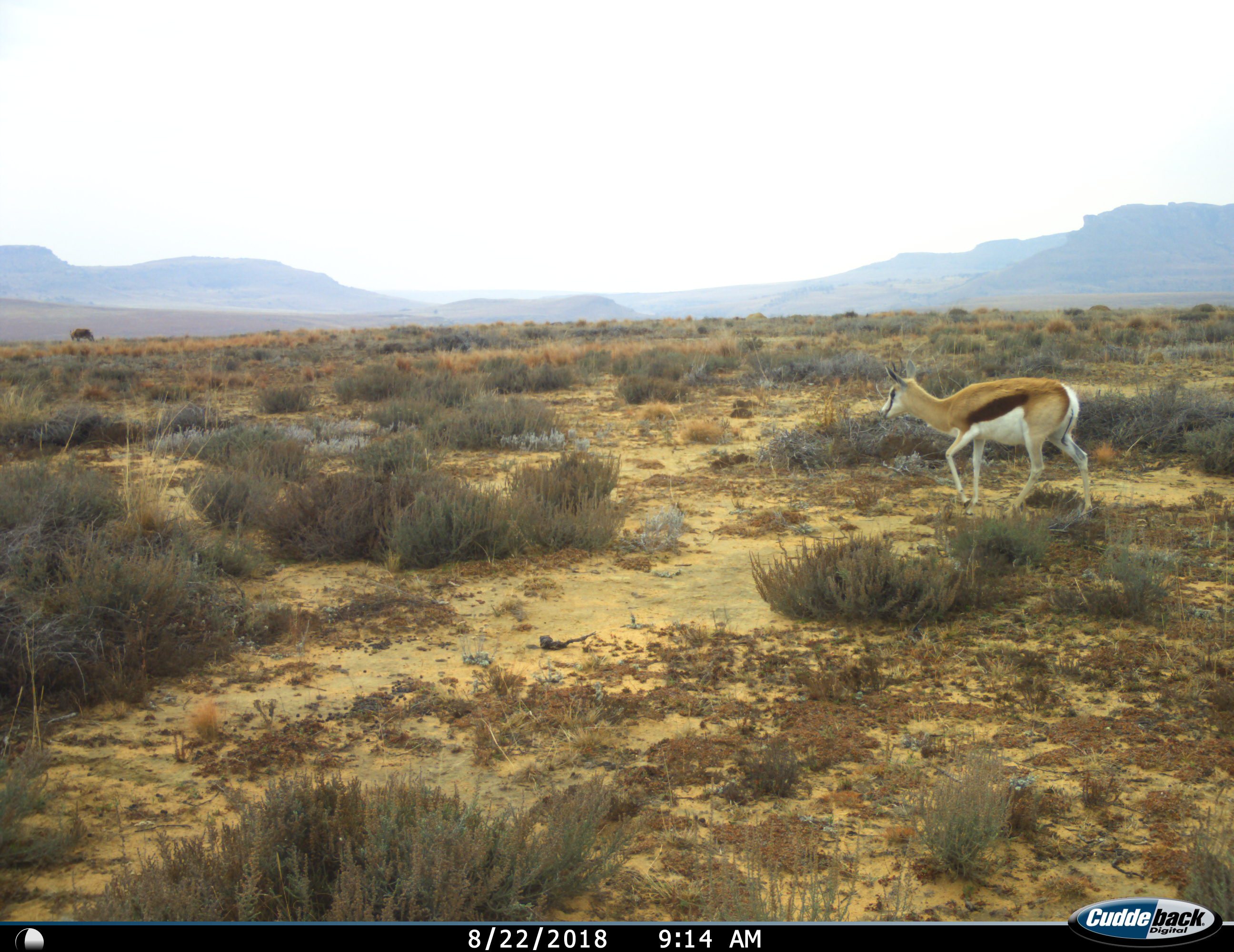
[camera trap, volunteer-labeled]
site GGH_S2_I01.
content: unidentified animal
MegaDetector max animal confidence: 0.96